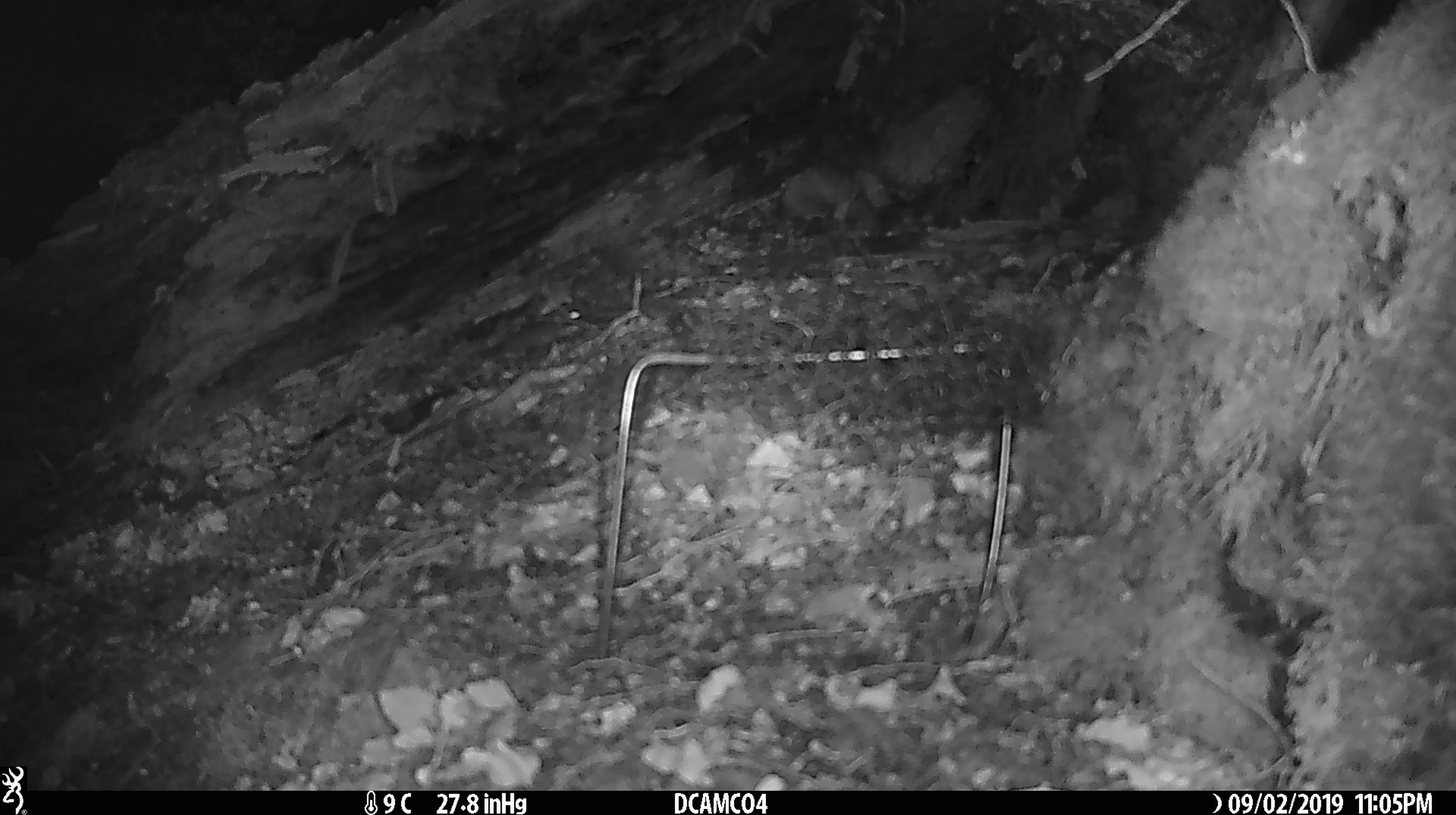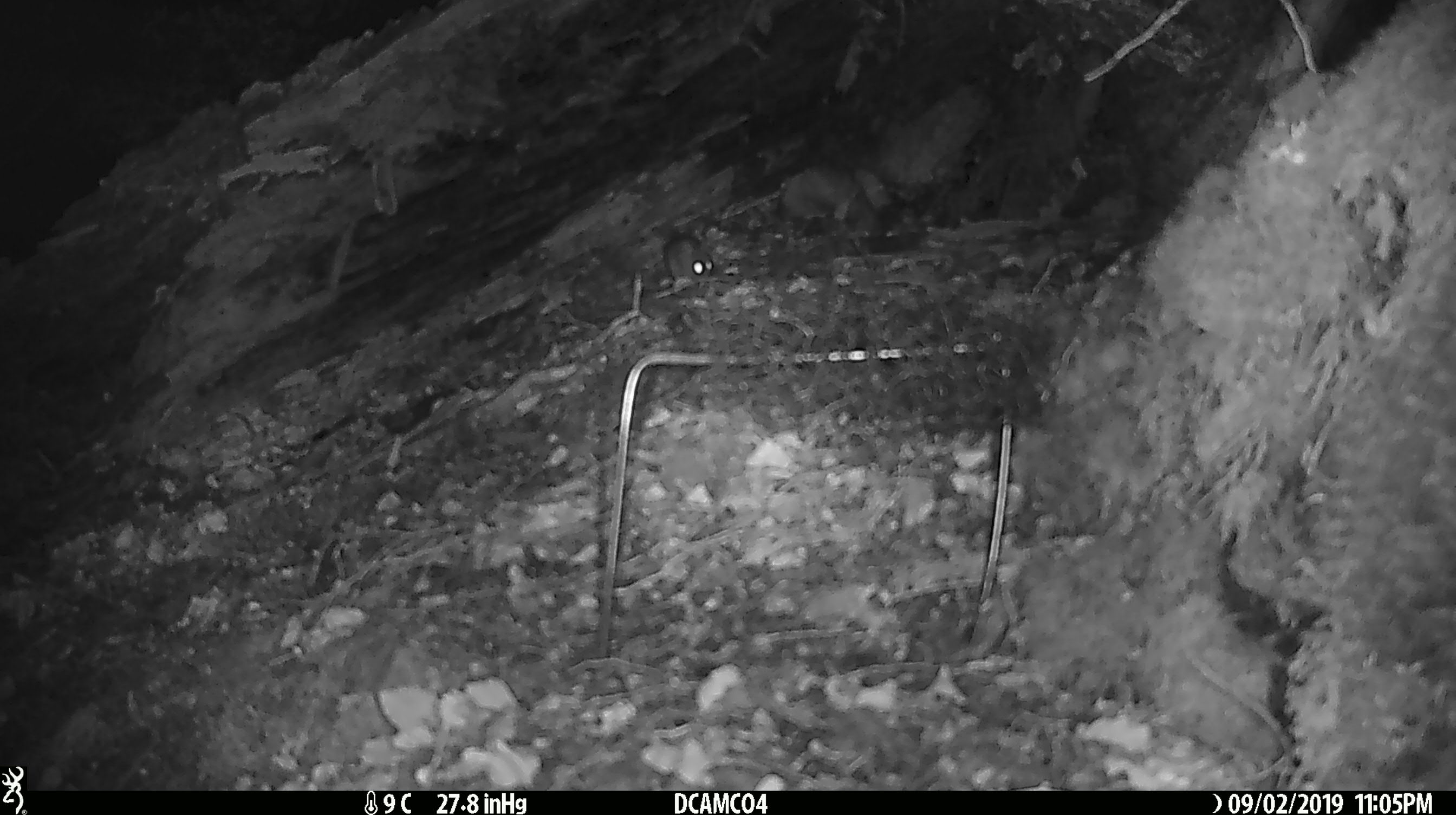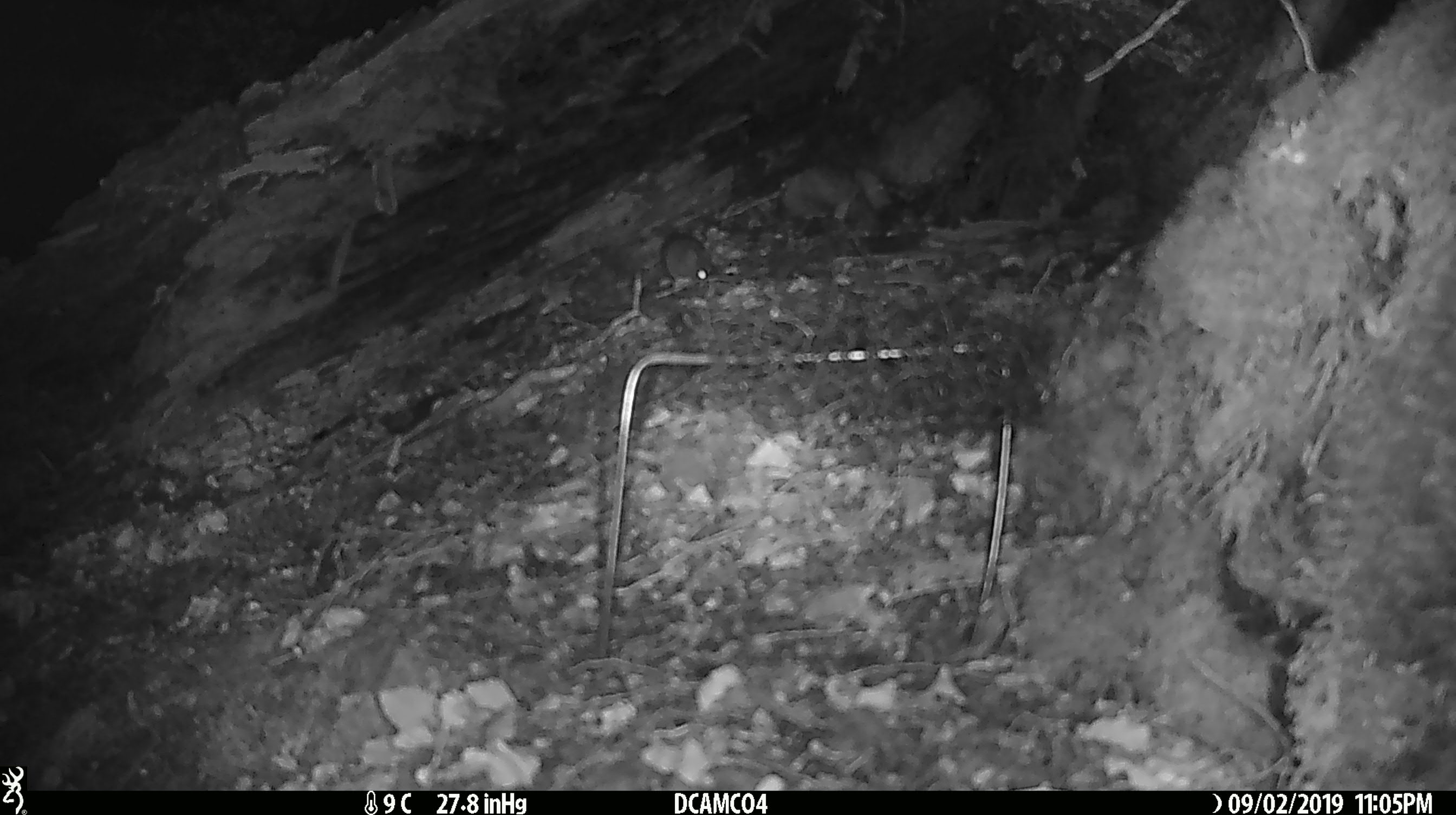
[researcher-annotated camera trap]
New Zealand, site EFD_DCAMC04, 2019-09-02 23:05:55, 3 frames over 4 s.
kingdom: Animalia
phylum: Chordata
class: Mammalia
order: Rodentia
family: Muridae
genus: Mus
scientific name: Mus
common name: mouse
Mouse (Mus).